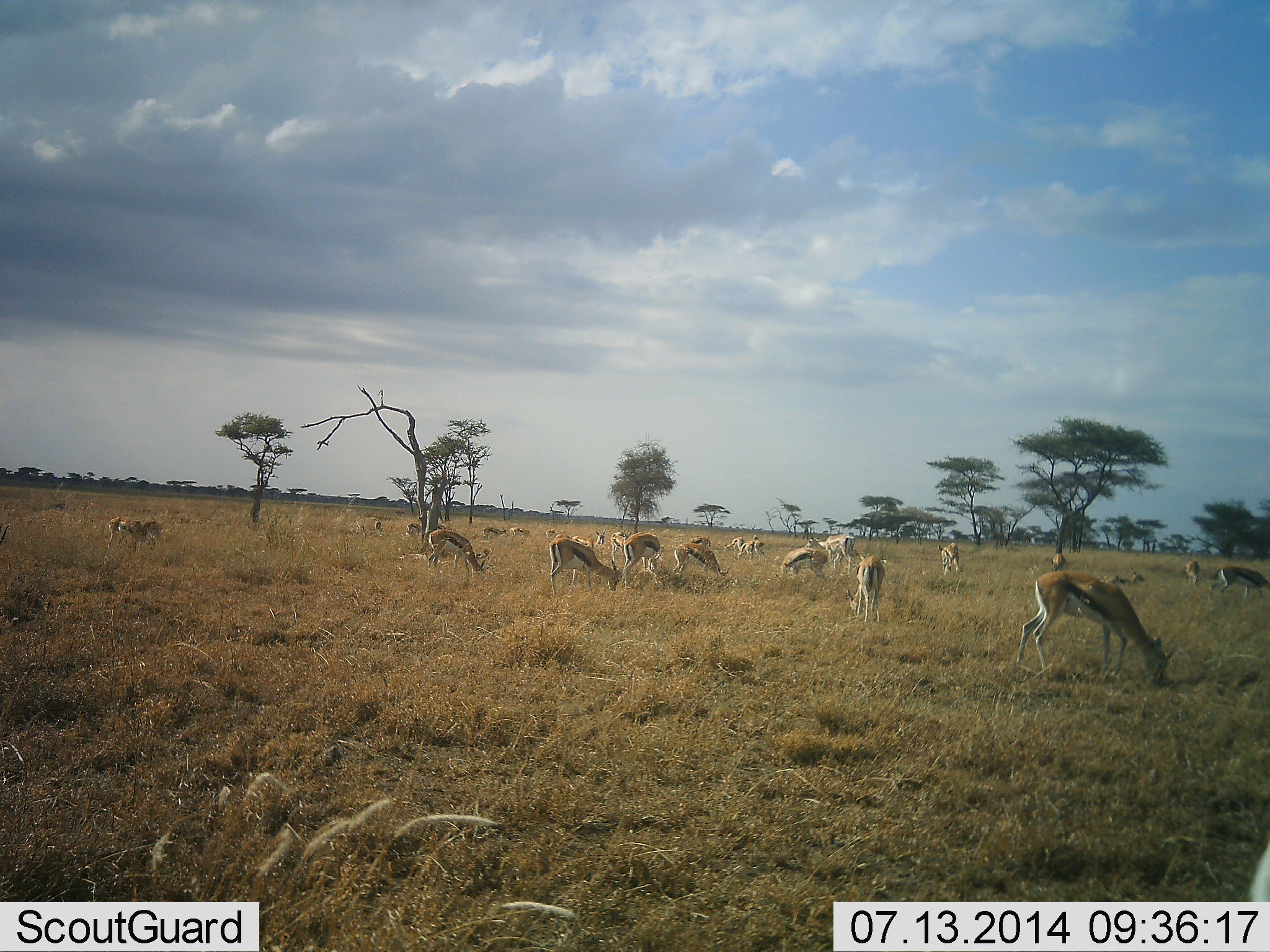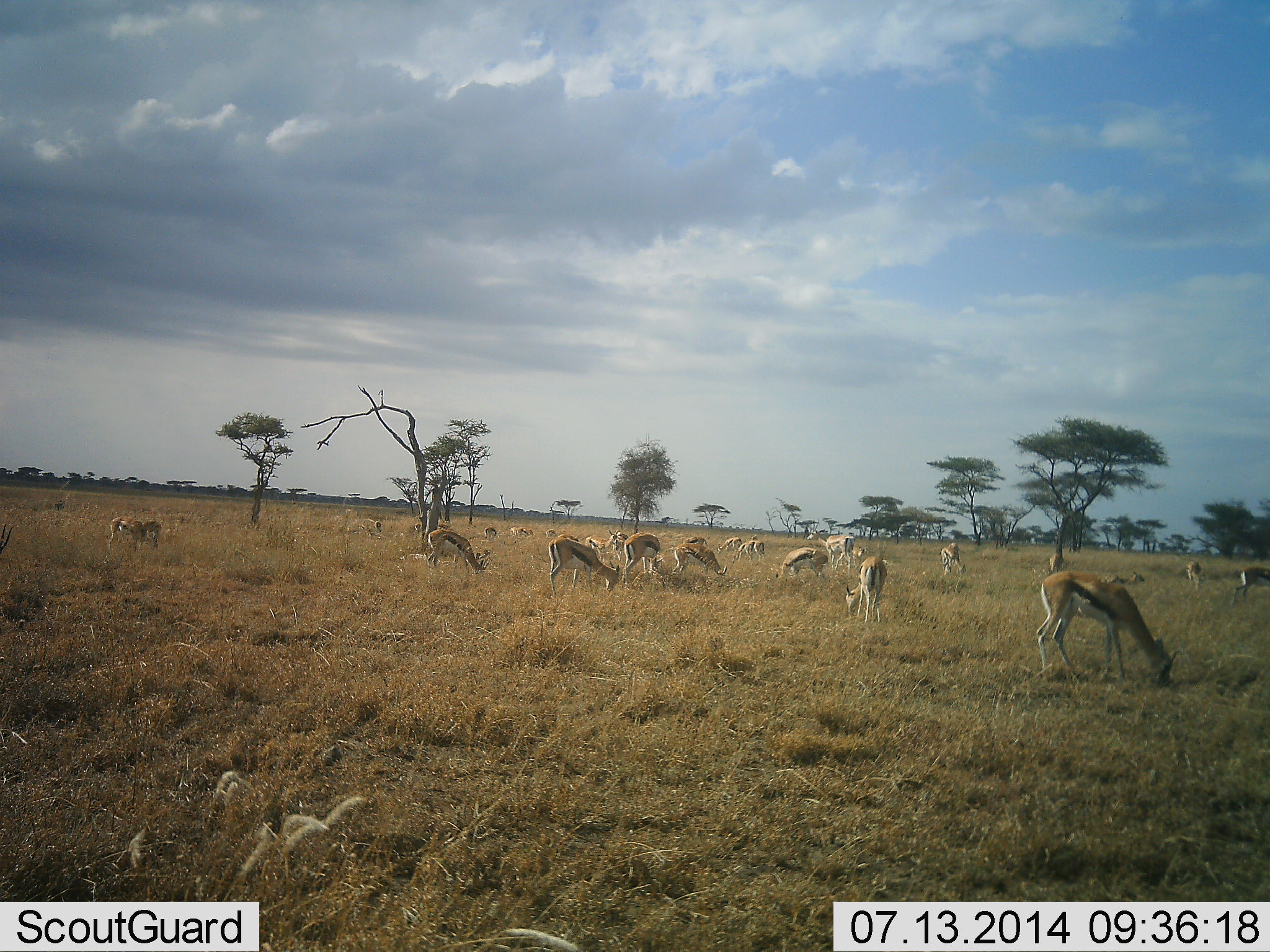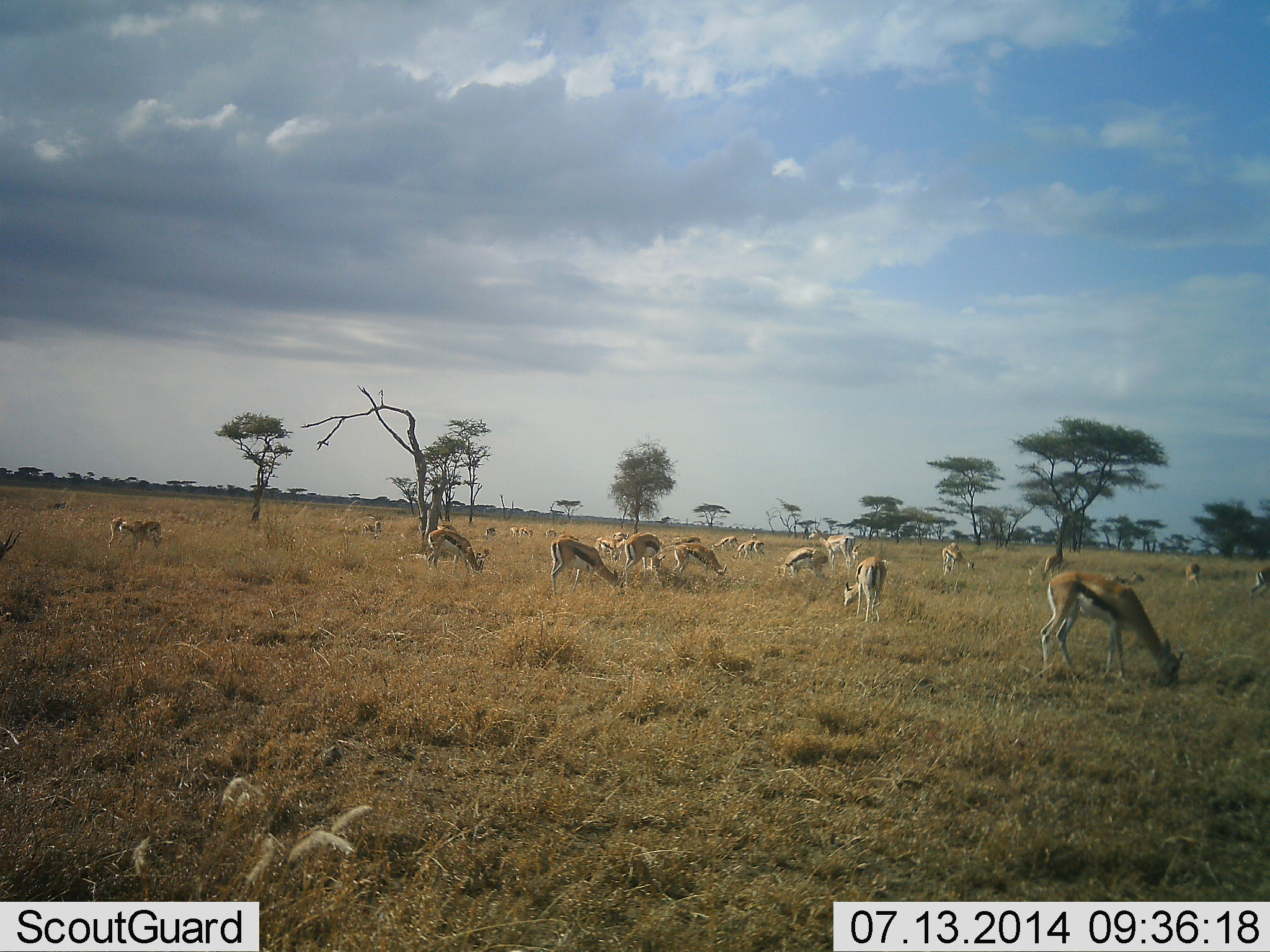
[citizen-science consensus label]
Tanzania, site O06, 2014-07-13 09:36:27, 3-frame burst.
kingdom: Animalia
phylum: Chordata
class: Mammalia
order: Artiodactyla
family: Bovidae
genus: Eudorcas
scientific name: Eudorcas thomsonii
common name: thomson's gazelle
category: gazellethomsons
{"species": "gazellethomsons (thomson's gazelle) (Eudorcas thomsonii)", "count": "11-50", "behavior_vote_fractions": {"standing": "55%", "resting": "18%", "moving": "36%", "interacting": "0%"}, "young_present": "9%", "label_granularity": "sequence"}